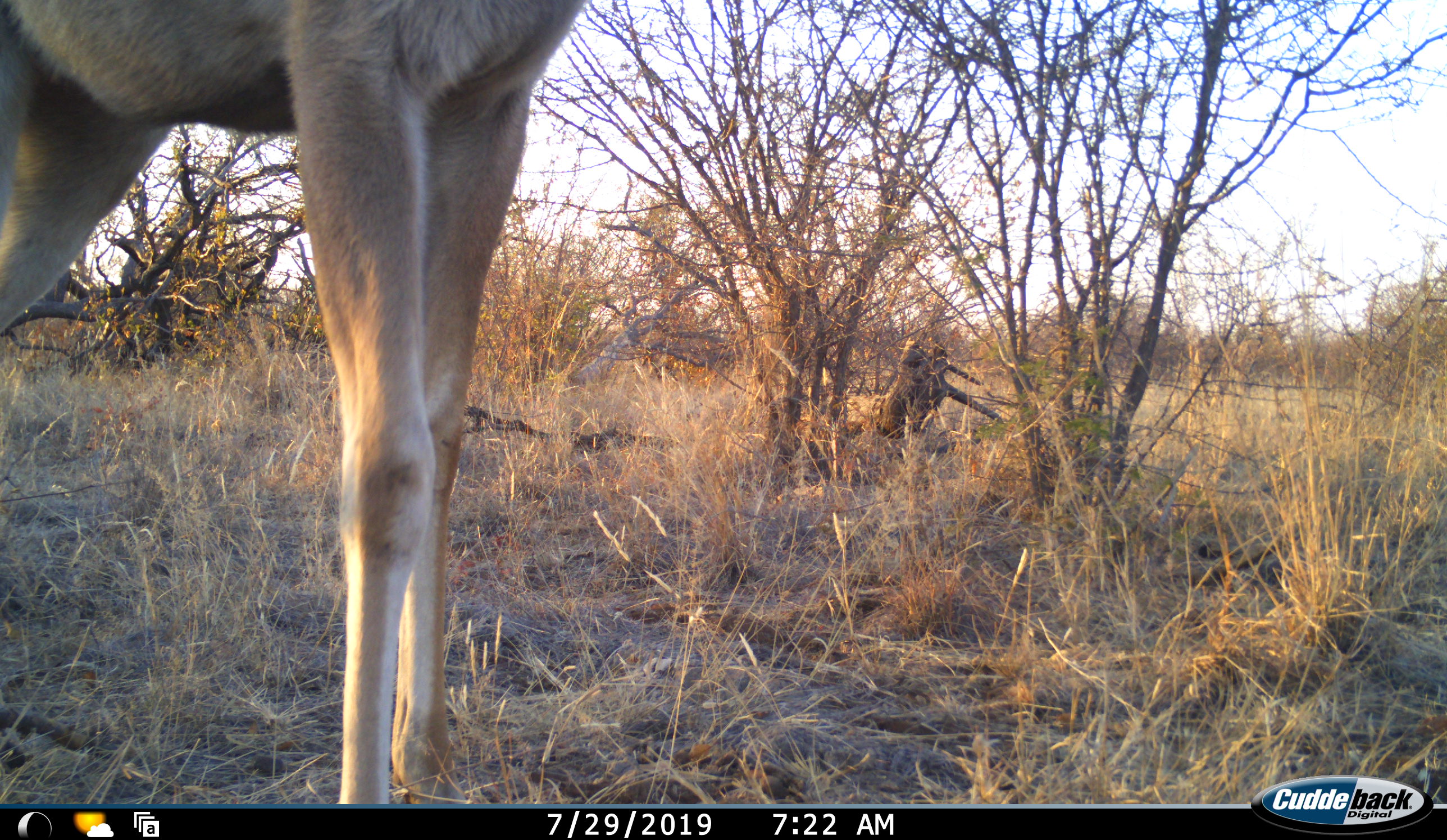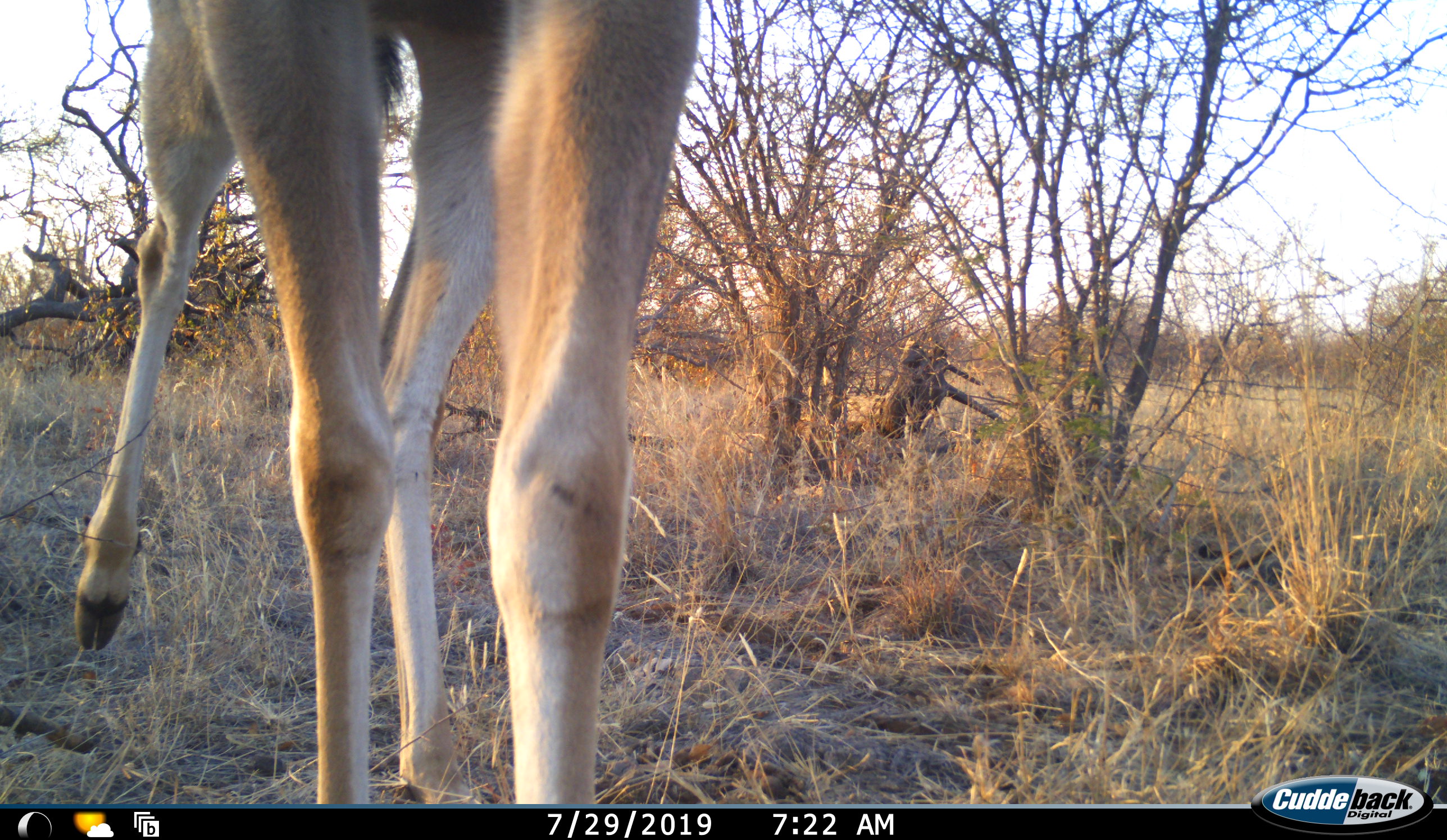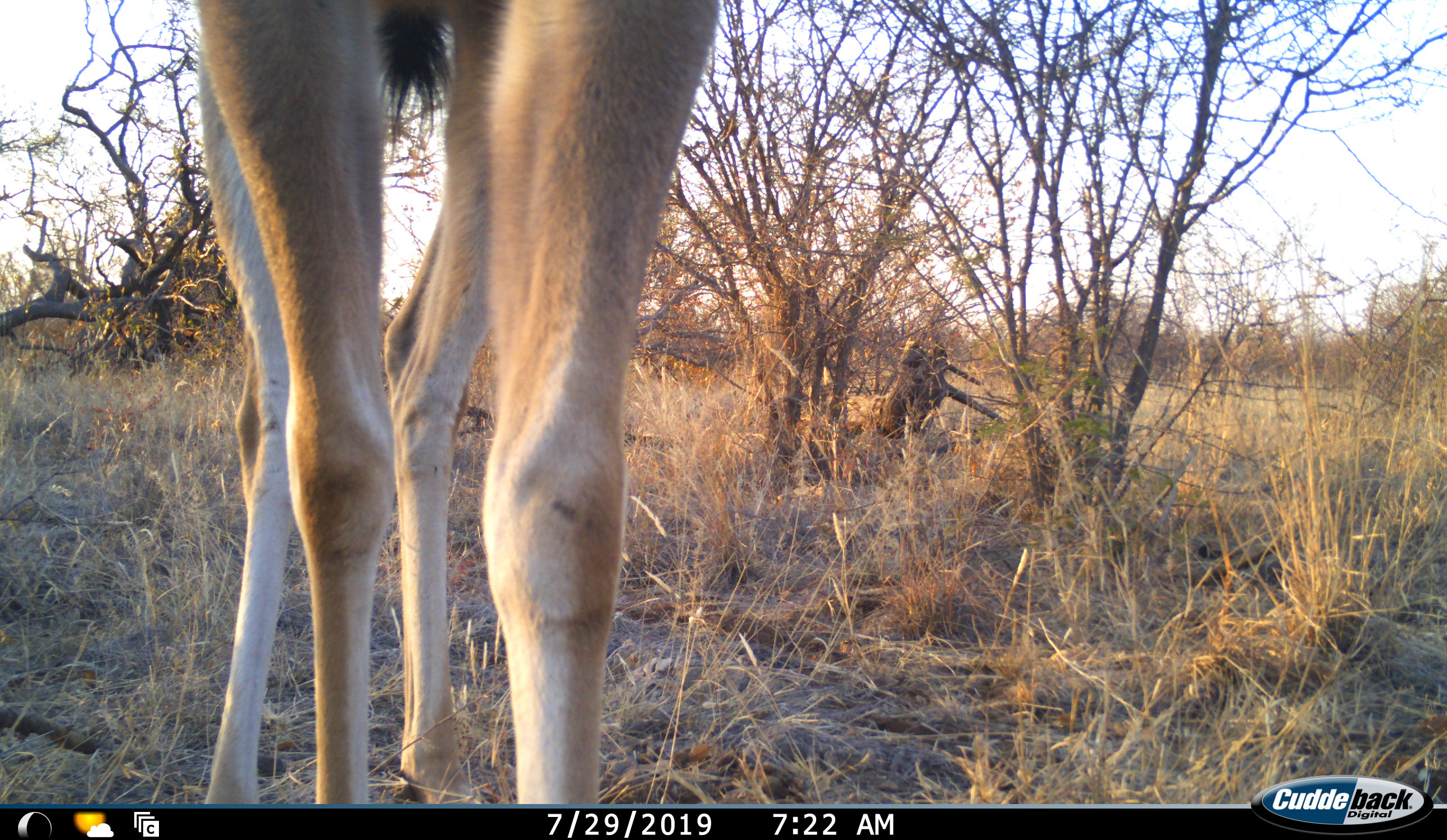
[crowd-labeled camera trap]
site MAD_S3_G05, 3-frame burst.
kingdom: Animalia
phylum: Chordata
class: Mammalia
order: Artiodactyla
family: Bovidae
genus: Aepyceros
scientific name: Aepyceros melampus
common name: impala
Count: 1.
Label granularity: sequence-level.